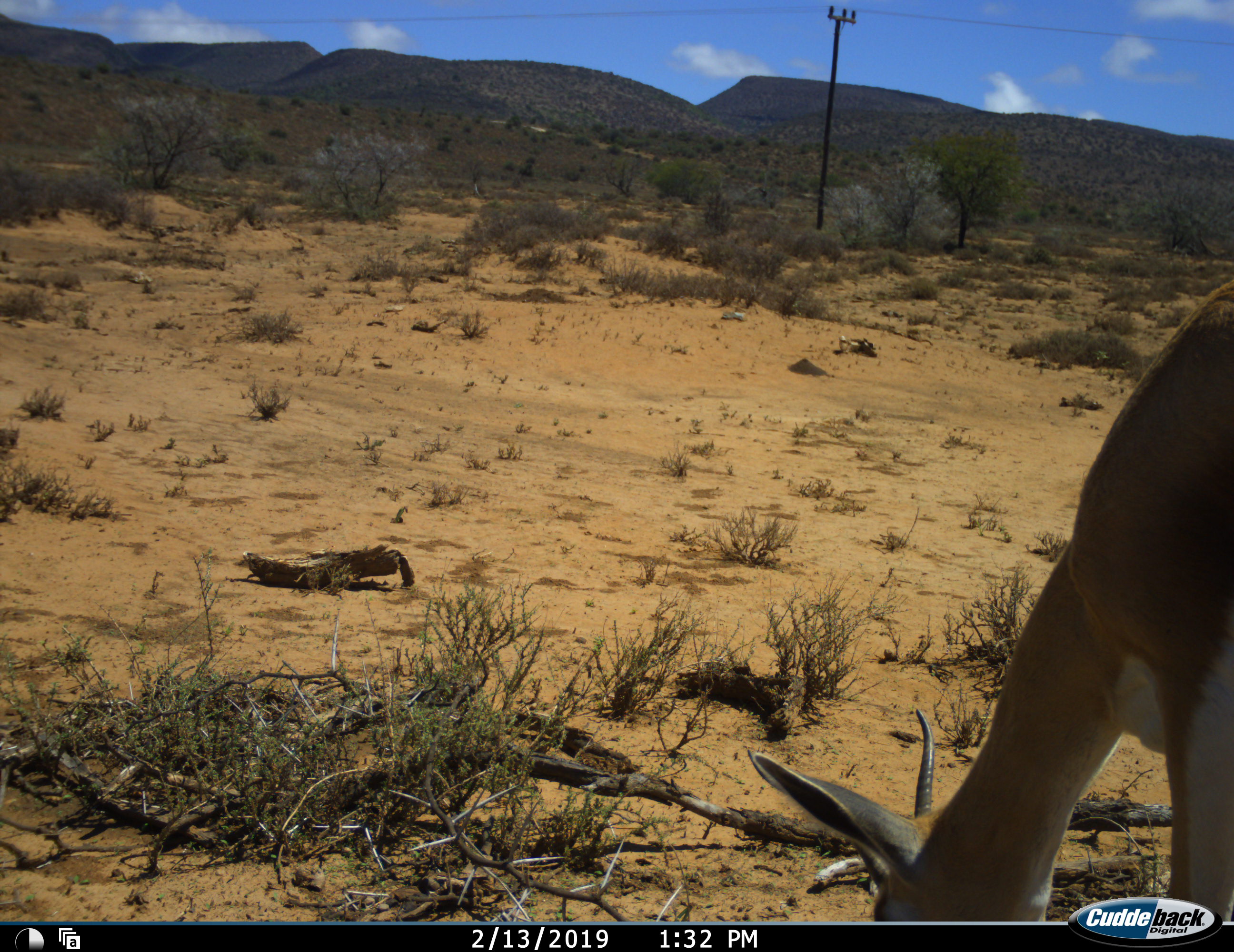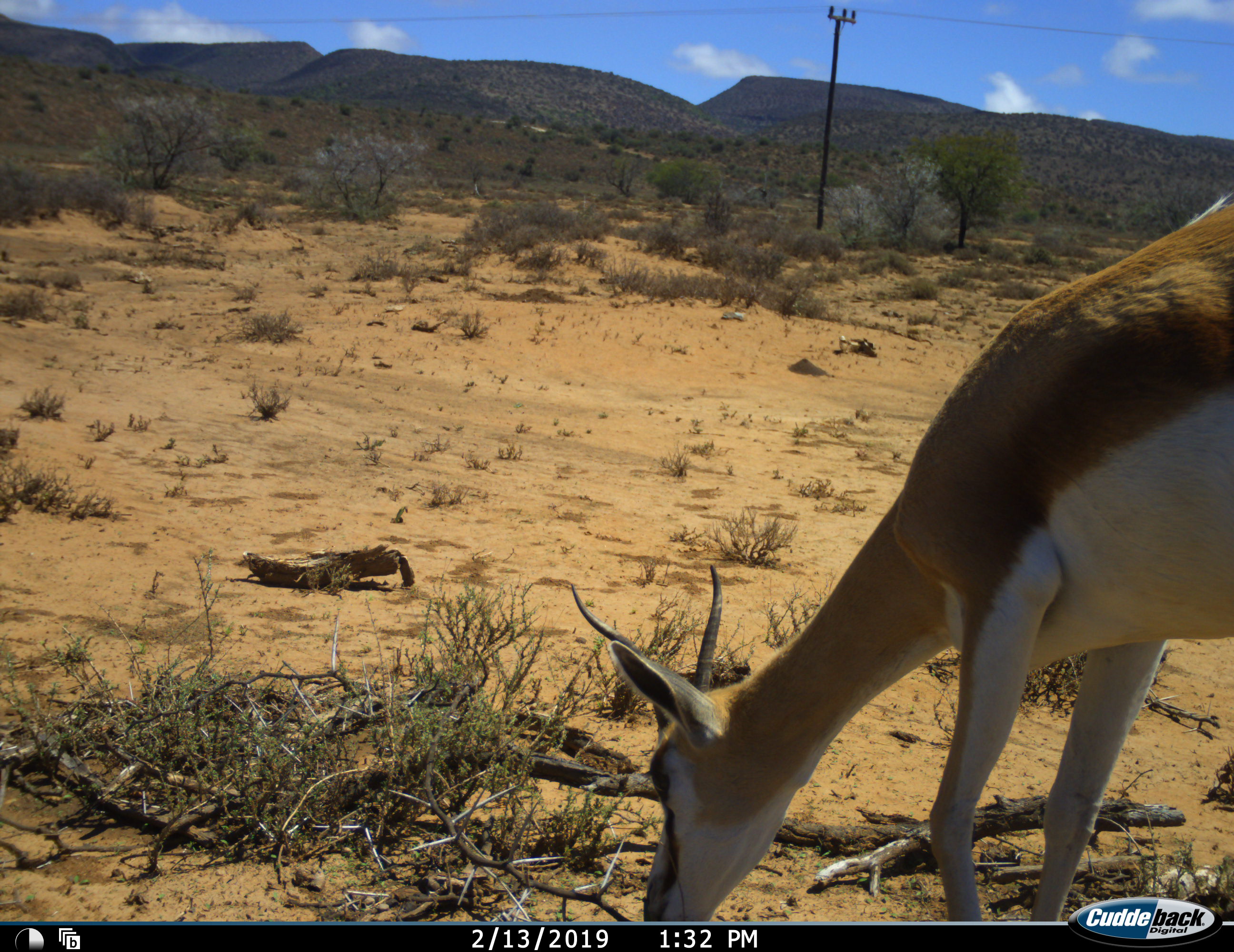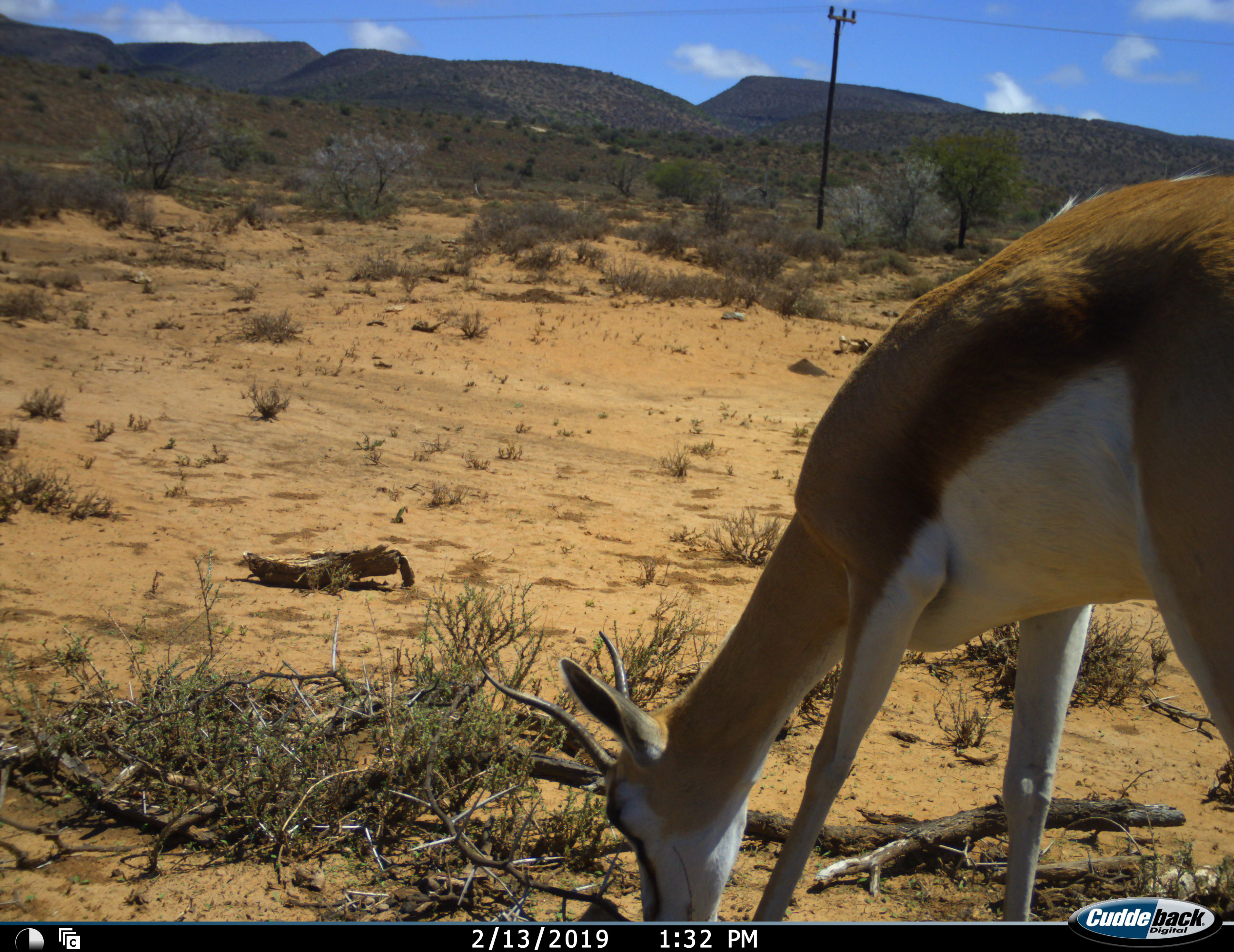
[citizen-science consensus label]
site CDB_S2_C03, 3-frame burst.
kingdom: Animalia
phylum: Chordata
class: Mammalia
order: Artiodactyla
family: Bovidae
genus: Antidorcas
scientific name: Antidorcas marsupialis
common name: springbok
Springbok (Antidorcas marsupialis), count 1. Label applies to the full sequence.